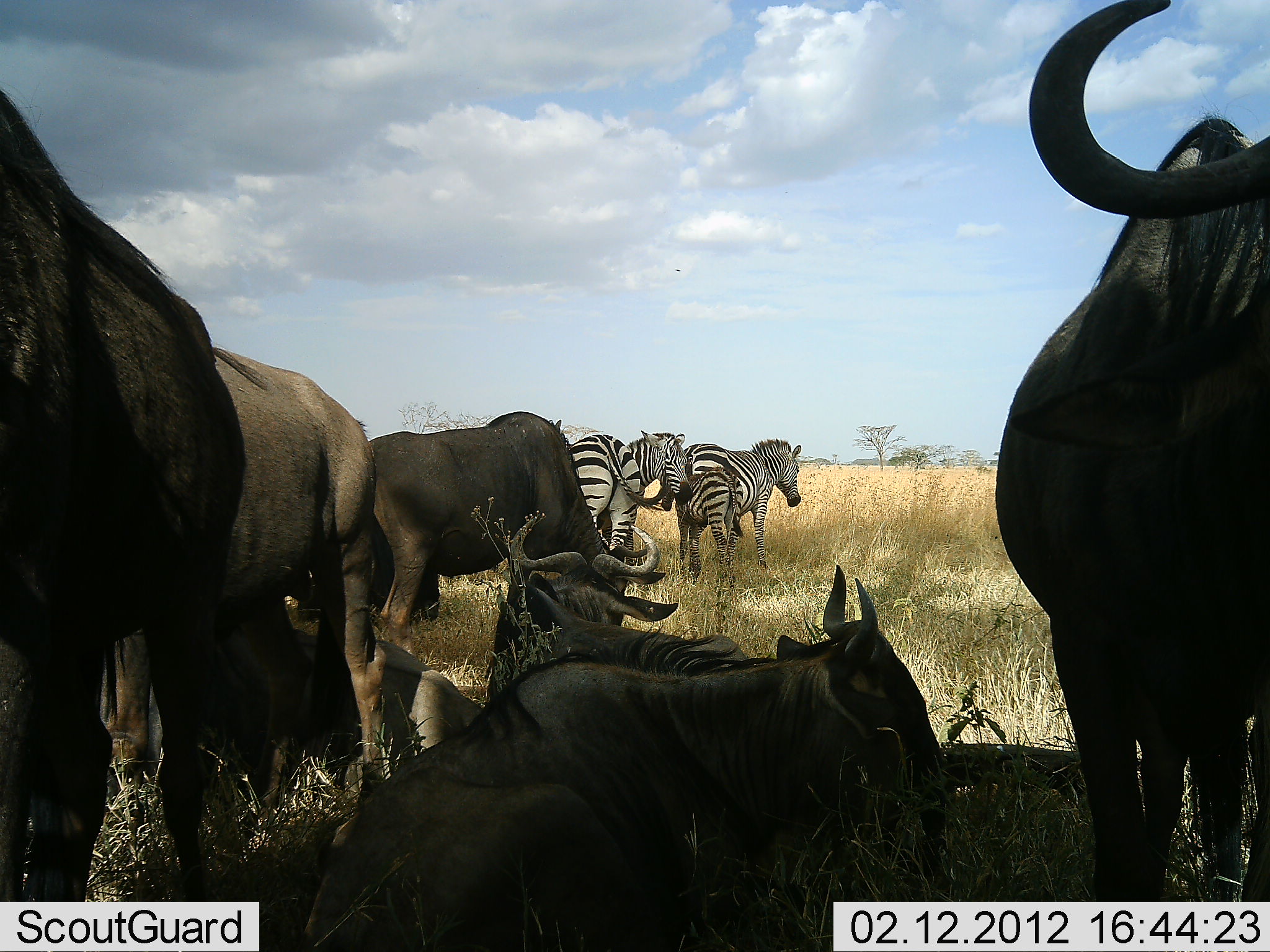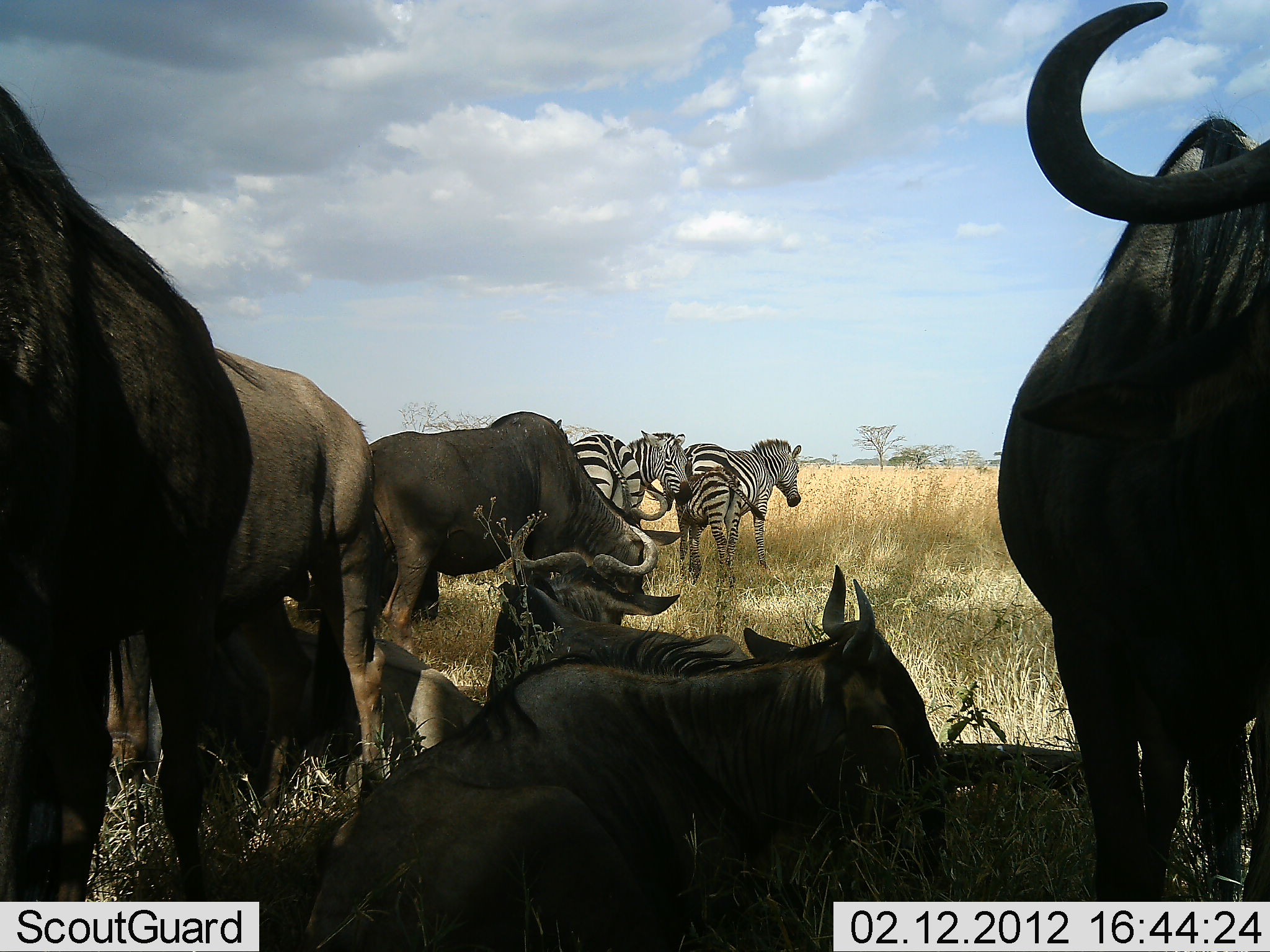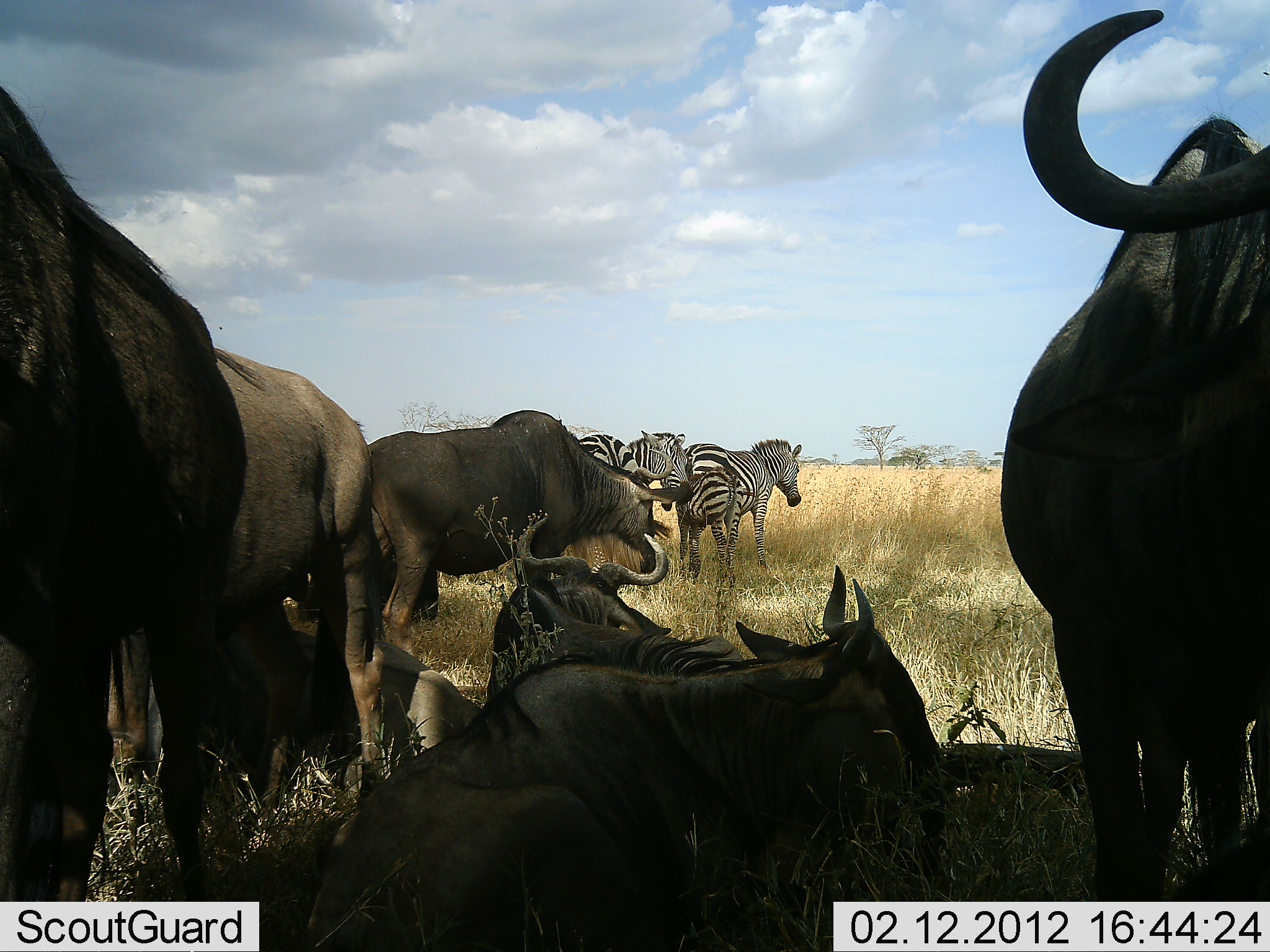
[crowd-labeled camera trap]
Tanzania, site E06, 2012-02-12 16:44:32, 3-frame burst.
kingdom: Animalia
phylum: Chordata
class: Mammalia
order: Artiodactyla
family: Bovidae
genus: Connochaetes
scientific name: Connochaetes taurinus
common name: blue wildebeest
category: wildebeest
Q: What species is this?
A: Wildebeest (blue wildebeest) (Connochaetes taurinus).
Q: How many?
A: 7.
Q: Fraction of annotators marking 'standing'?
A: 87%.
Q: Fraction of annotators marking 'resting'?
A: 94%.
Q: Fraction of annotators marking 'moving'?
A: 6%.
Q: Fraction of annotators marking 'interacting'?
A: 3%.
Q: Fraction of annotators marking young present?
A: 6%.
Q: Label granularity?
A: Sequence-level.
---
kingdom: Animalia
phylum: Chordata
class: Mammalia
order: Perissodactyla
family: Equidae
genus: Equus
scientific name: Equus quagga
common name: plains zebra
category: zebra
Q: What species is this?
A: Zebra (plains zebra) (Equus quagga).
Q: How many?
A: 3.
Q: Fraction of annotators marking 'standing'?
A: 97%.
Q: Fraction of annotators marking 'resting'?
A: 6%.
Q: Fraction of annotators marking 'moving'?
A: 3%.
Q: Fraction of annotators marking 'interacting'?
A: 6%.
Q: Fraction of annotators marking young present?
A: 42%.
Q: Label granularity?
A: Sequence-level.